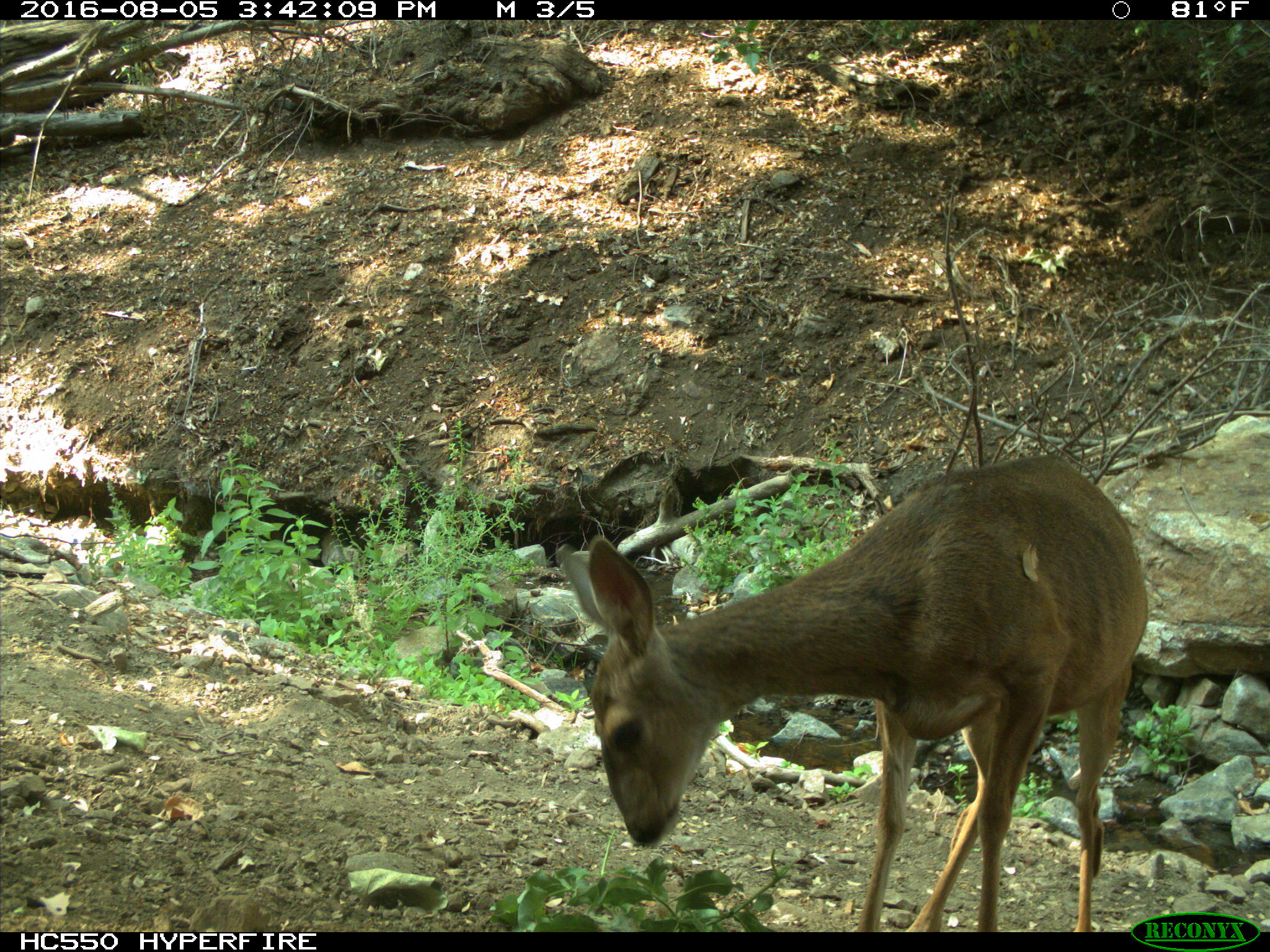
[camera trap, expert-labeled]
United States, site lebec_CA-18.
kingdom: Animalia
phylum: Chordata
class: Mammalia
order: Artiodactyla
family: Cervidae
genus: Odocoileus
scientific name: Odocoileus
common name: deer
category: unidentified deer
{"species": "unidentified deer (deer) (Odocoileus)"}